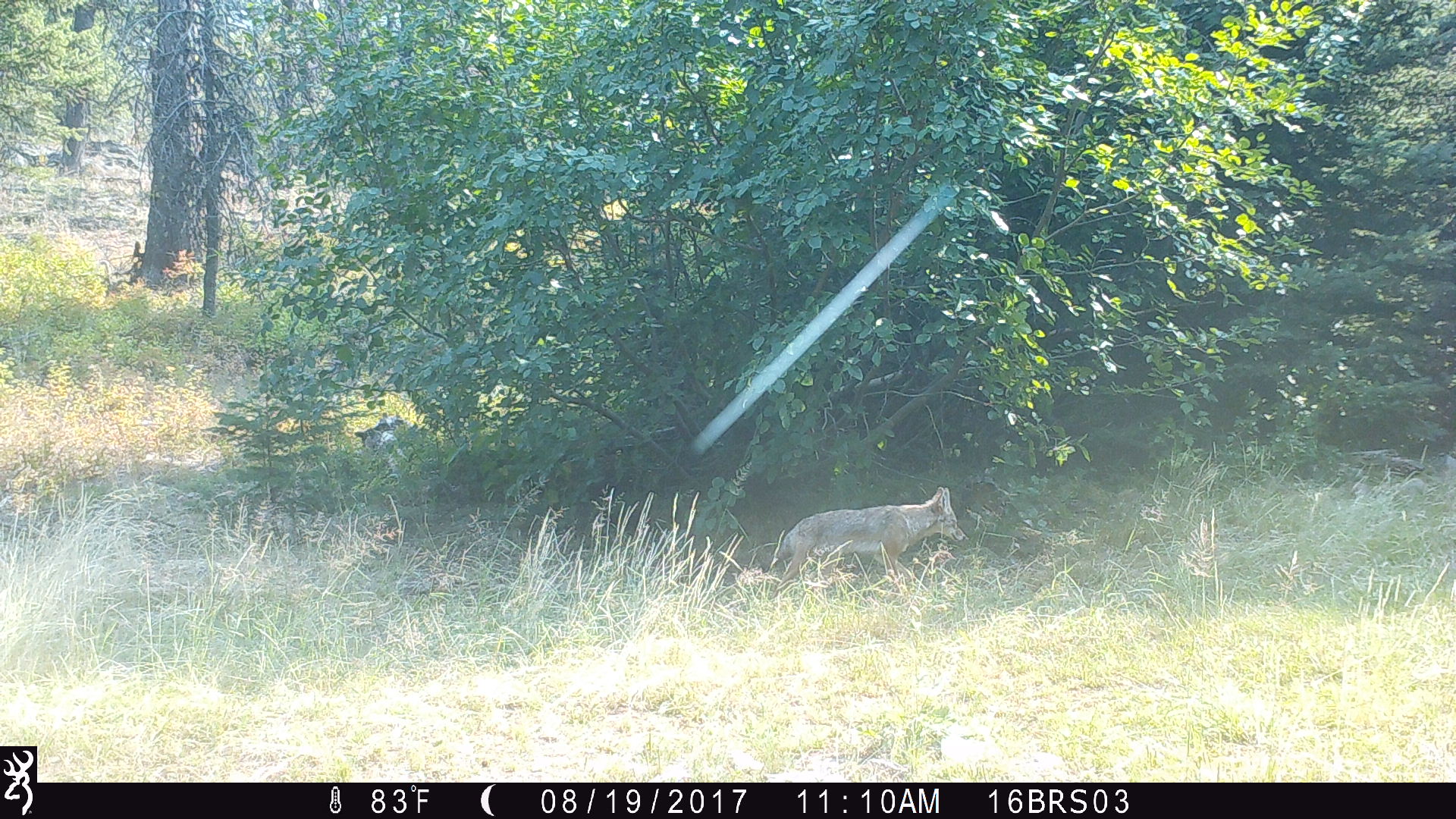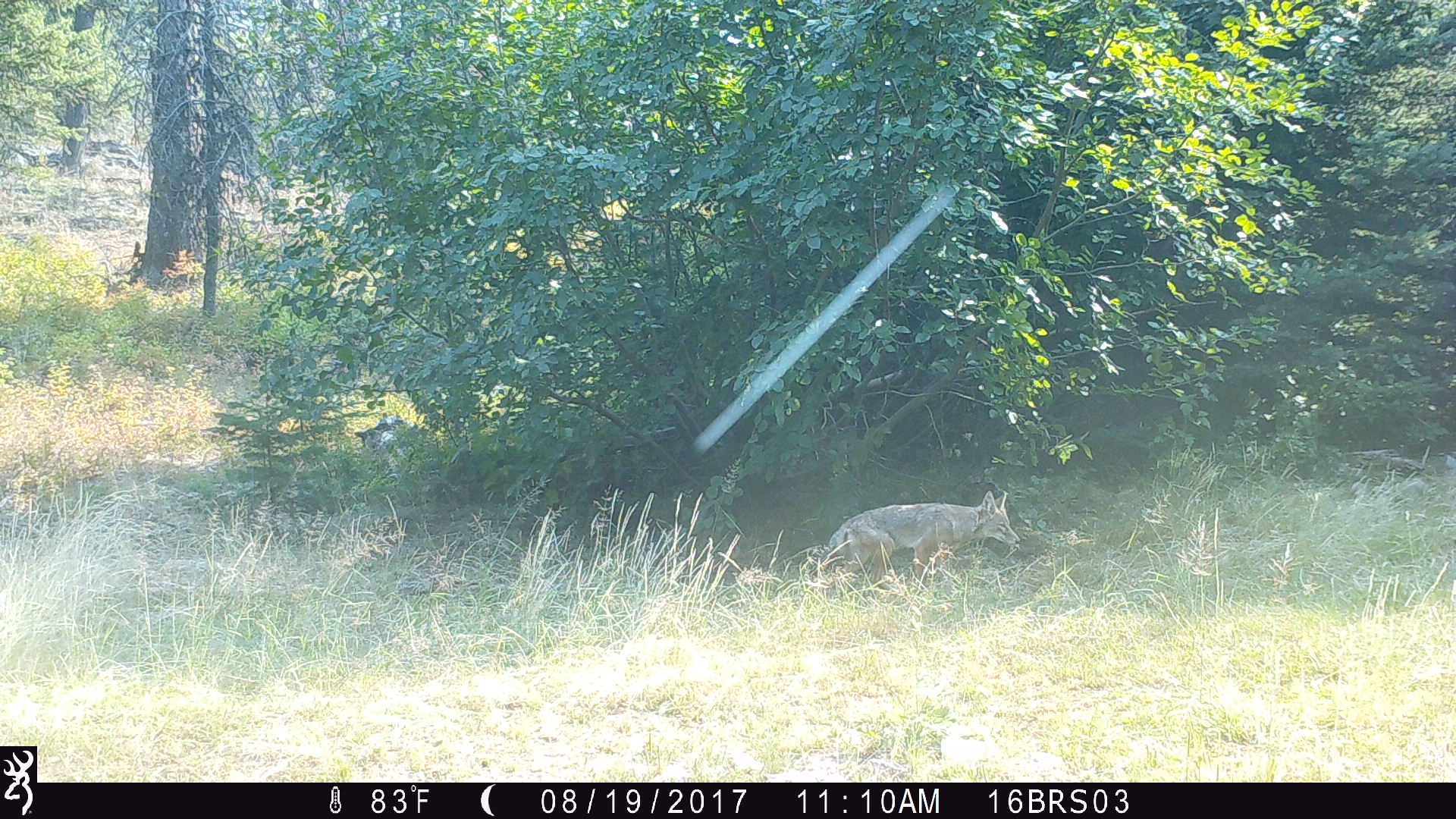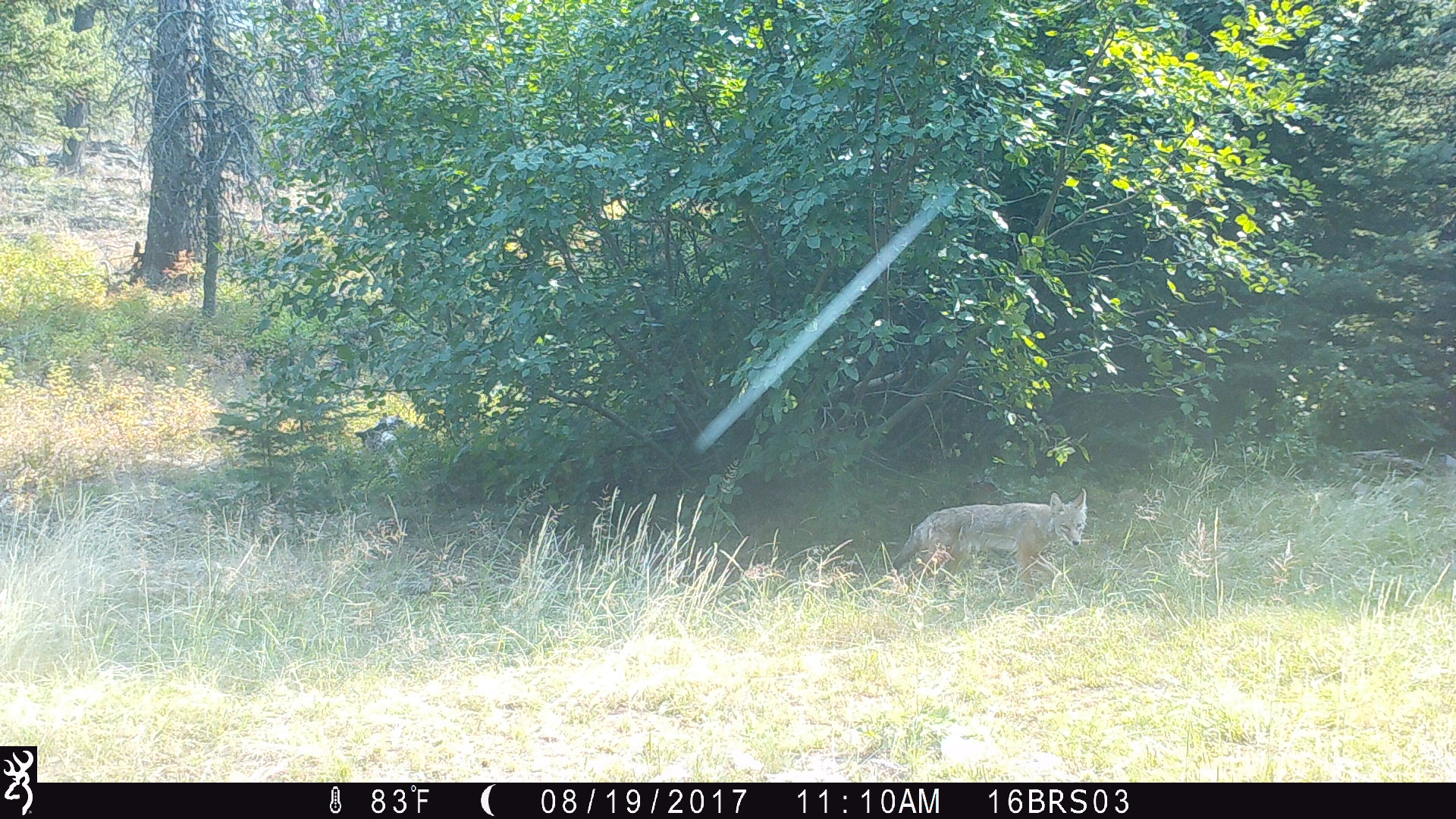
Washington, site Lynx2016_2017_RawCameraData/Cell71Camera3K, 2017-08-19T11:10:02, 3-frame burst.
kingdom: Animalia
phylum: Chordata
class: Mammalia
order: Carnivora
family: Canidae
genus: Canis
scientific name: Canis latrans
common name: coyote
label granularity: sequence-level